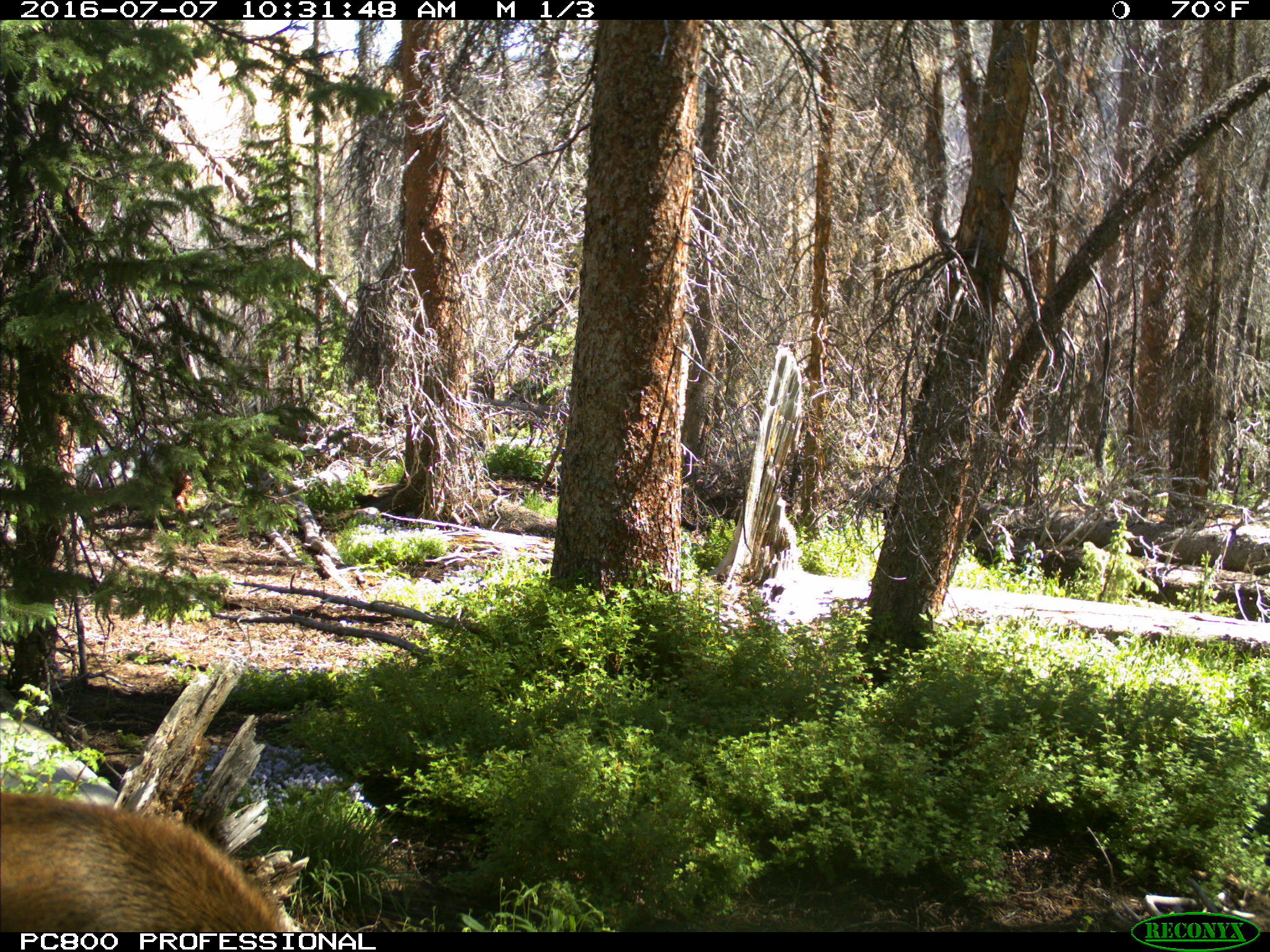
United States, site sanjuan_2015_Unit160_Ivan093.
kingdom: Animalia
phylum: Chordata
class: Mammalia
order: Artiodactyla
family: Cervidae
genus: Cervus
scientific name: Cervus elaphus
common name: red deer